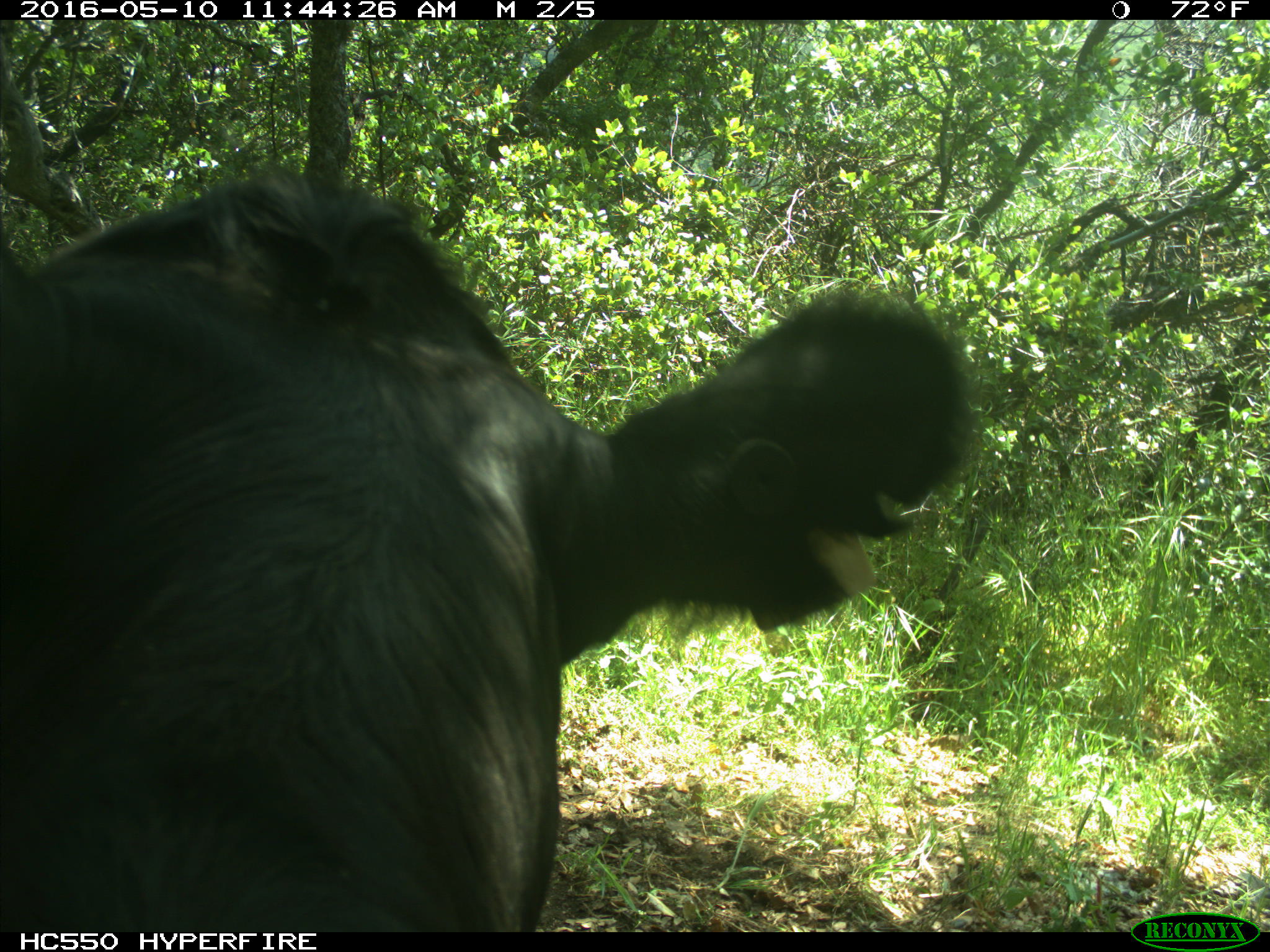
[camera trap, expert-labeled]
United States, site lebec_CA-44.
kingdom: Animalia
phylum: Chordata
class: Mammalia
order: Artiodactyla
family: Bovidae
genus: Bos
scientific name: Bos taurus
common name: domestic cow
Bos taurus (domestic cow).